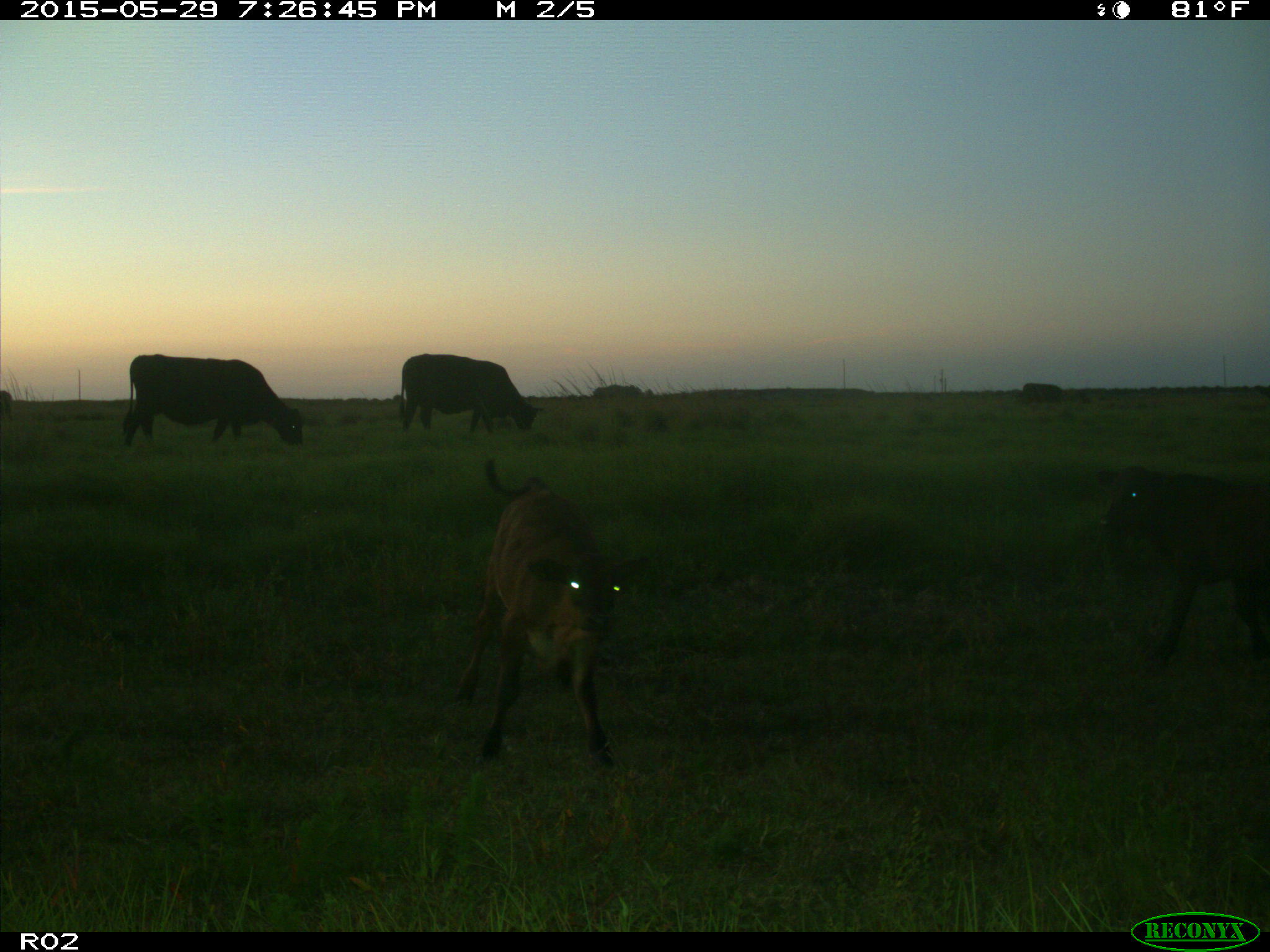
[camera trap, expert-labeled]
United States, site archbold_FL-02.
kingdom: Animalia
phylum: Chordata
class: Mammalia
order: Artiodactyla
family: Bovidae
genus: Bos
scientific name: Bos taurus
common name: domestic cow